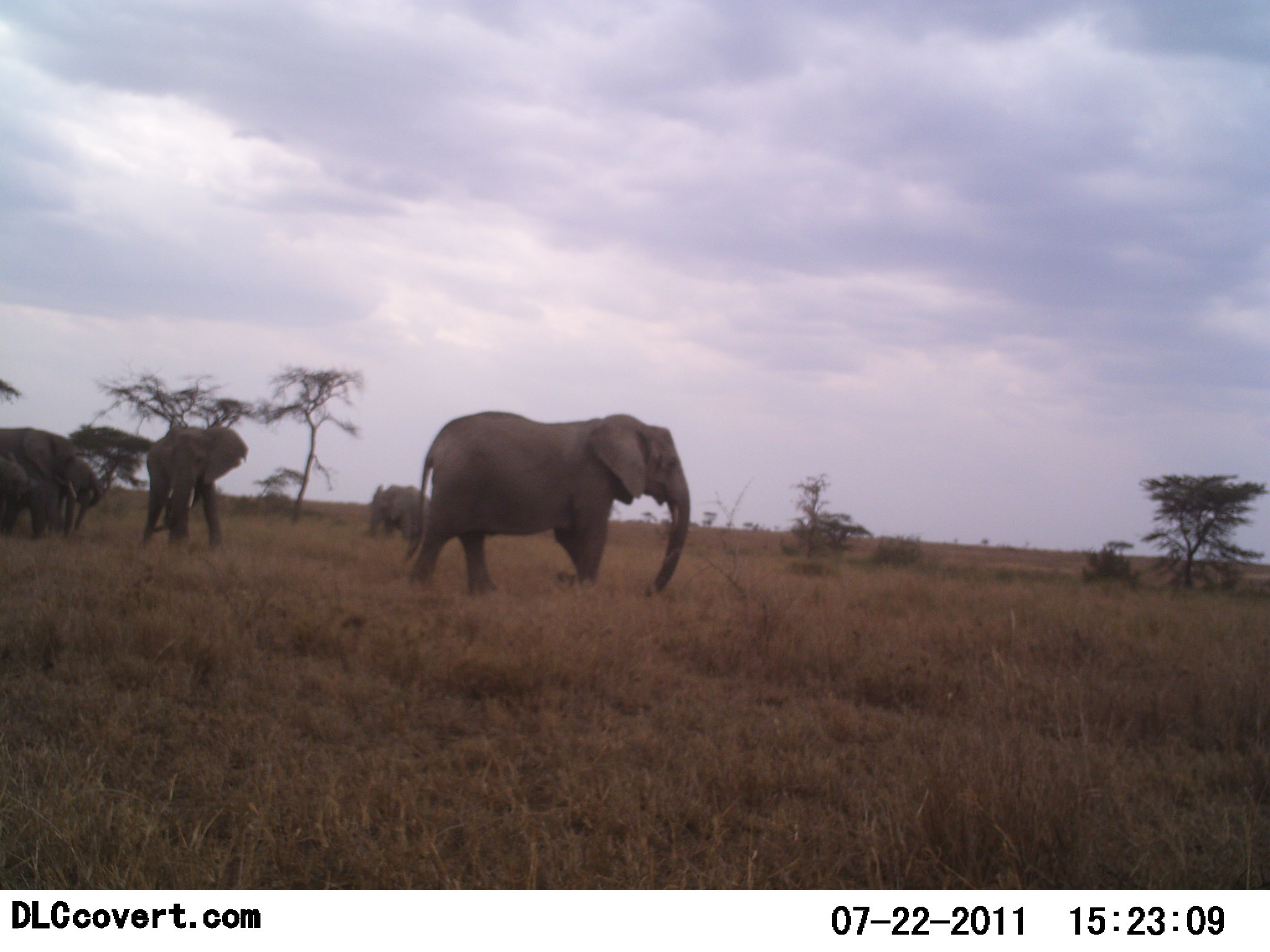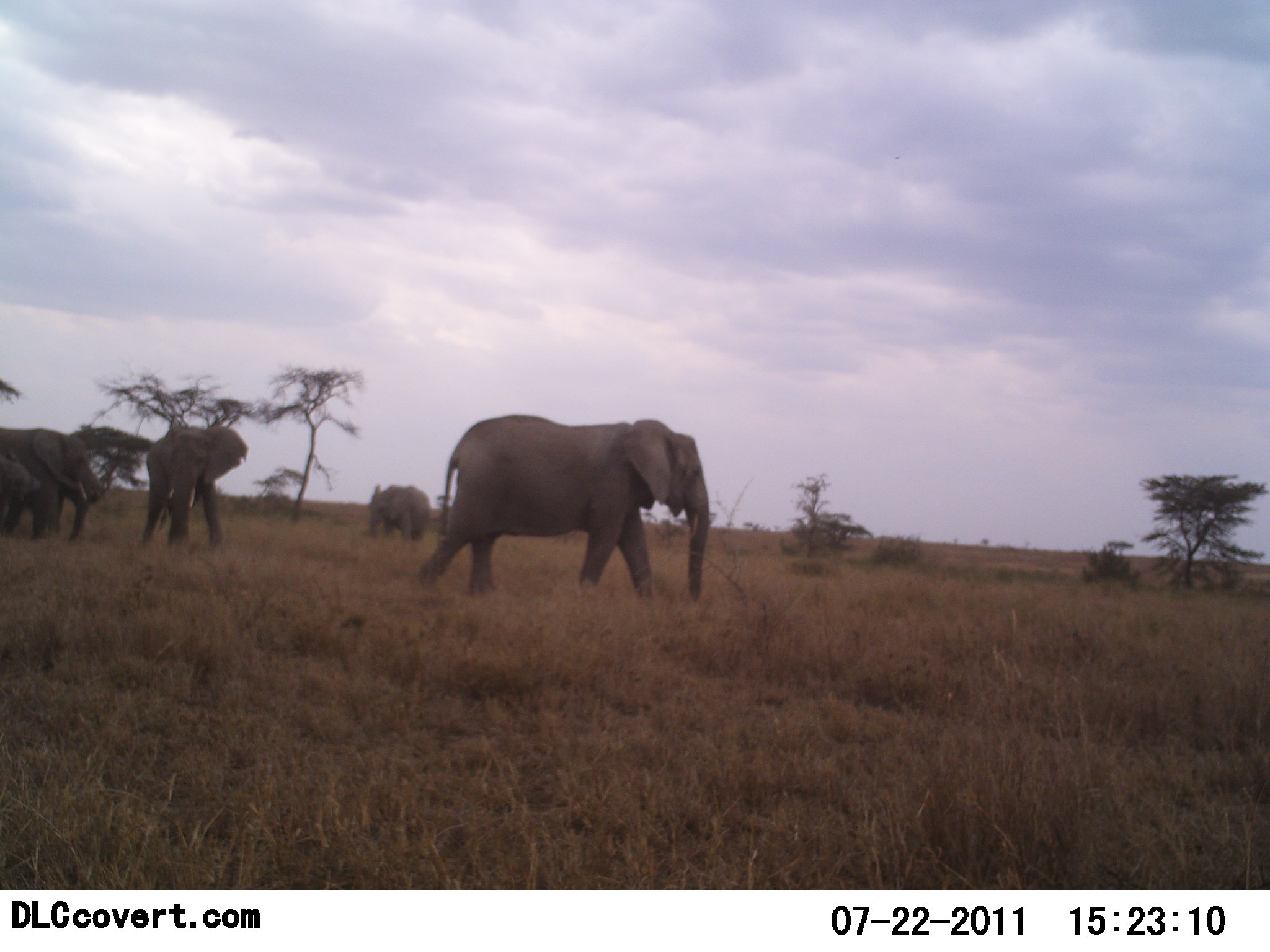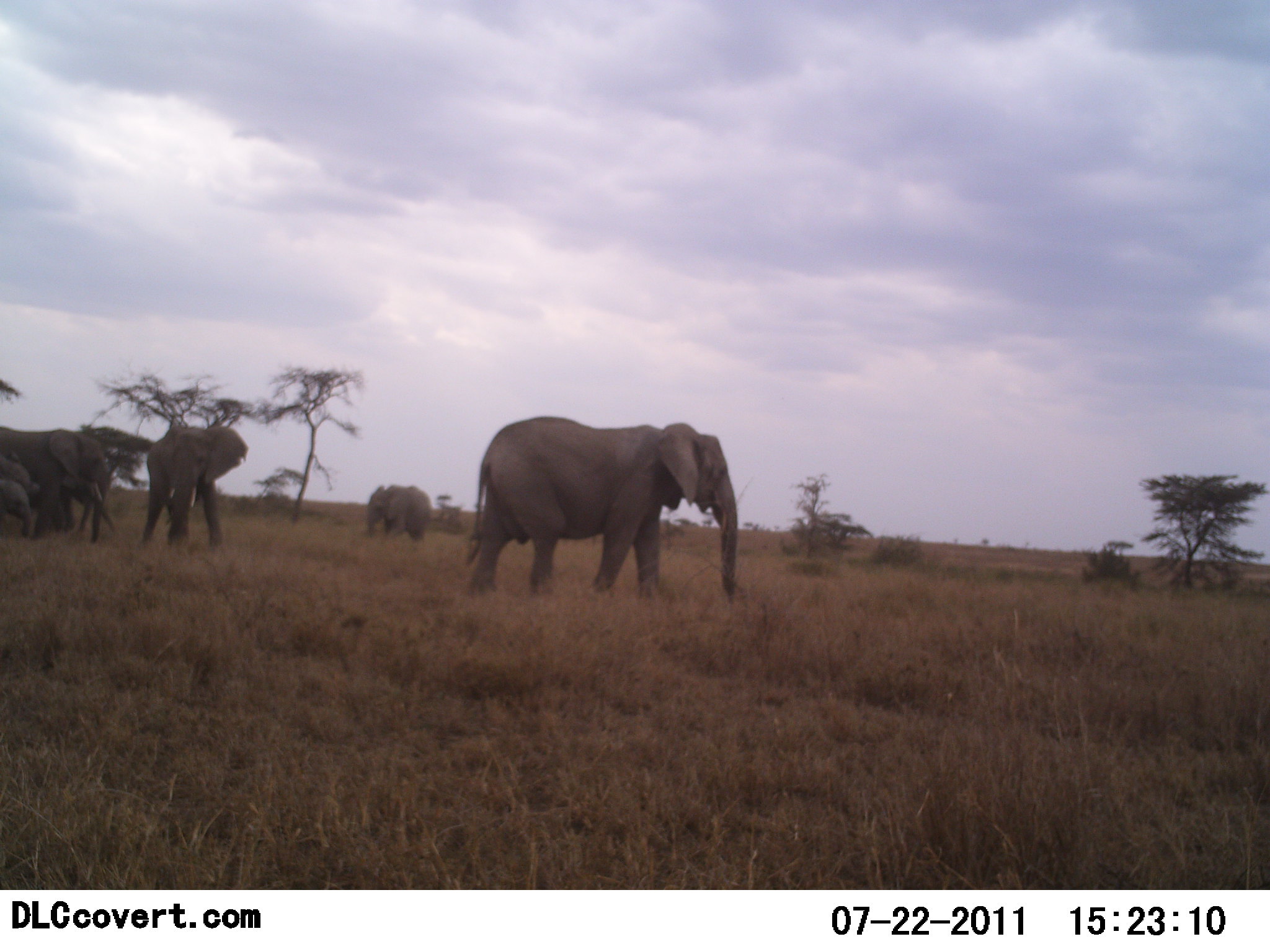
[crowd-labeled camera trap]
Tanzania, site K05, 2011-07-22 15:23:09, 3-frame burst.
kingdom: Animalia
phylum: Chordata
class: Mammalia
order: Proboscidea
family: Elephantidae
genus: Loxodonta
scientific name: Loxodonta africana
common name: african bush elephant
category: elephant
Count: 5.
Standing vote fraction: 33%.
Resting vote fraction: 0%.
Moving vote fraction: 83%.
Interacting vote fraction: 0%.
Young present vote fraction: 25%.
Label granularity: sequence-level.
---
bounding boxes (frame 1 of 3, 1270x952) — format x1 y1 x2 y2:
animal: 409 409 692 552; 138 424 250 548; 0 426 83 542; 365 483 435 545; 52 456 104 538; 0 450 39 541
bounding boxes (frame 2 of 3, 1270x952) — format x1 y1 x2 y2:
animal: 416 414 713 605; 138 424 250 548; 0 426 106 543; 0 455 44 542; 367 484 430 544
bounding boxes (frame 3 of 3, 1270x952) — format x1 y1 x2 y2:
animal: 459 416 740 607; 0 426 117 545; 138 424 250 548; 364 484 435 544; 0 455 44 542